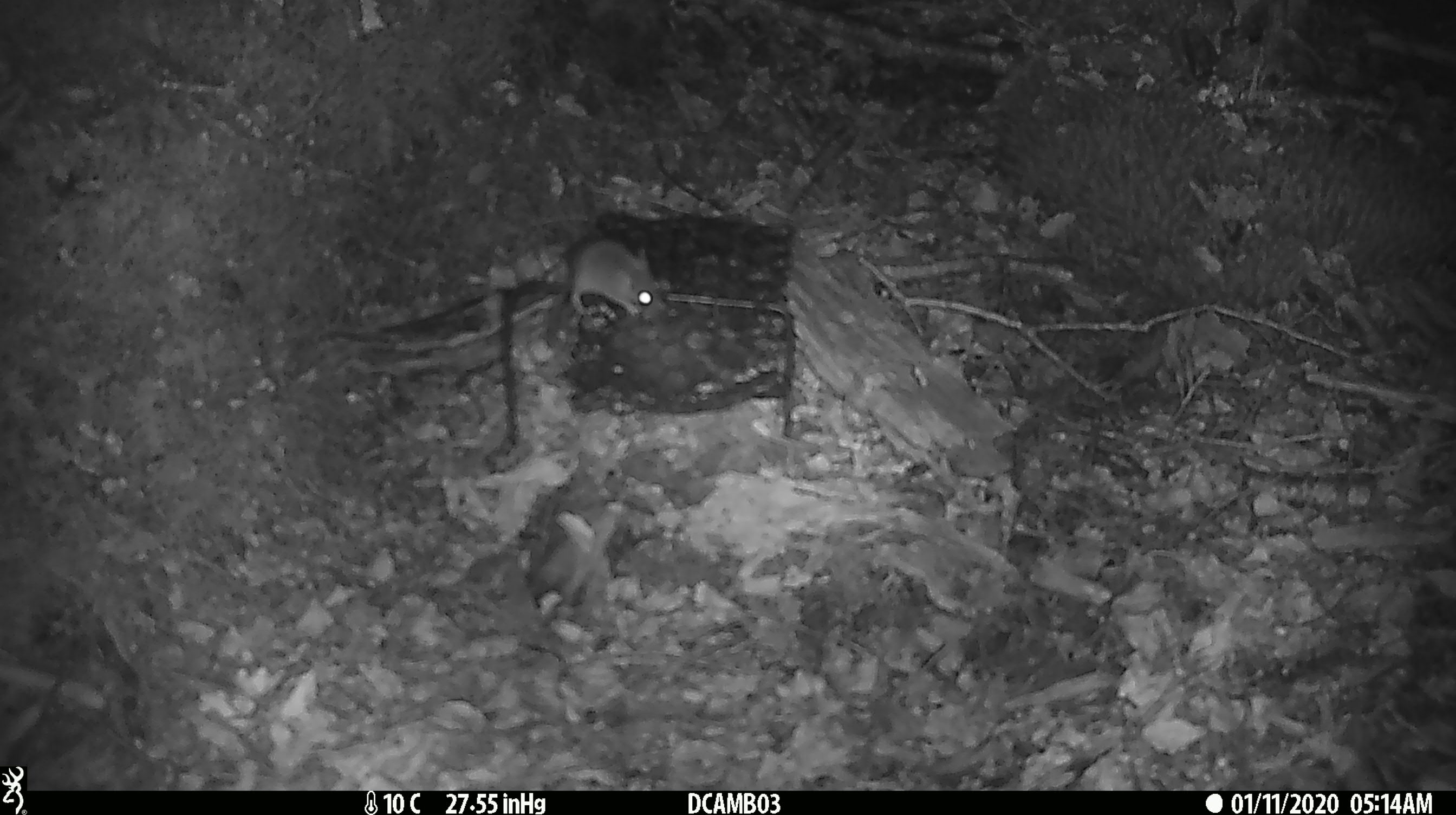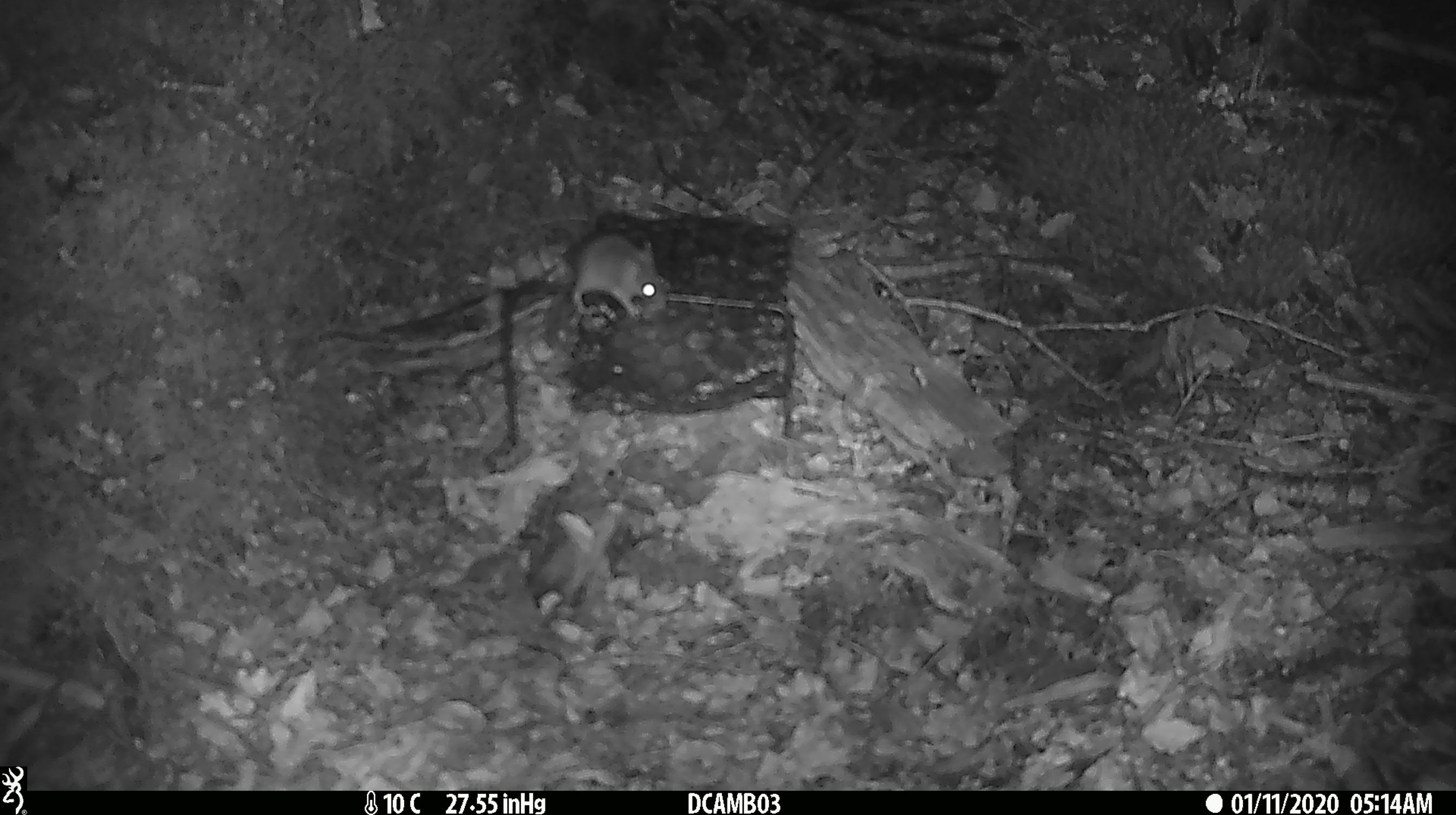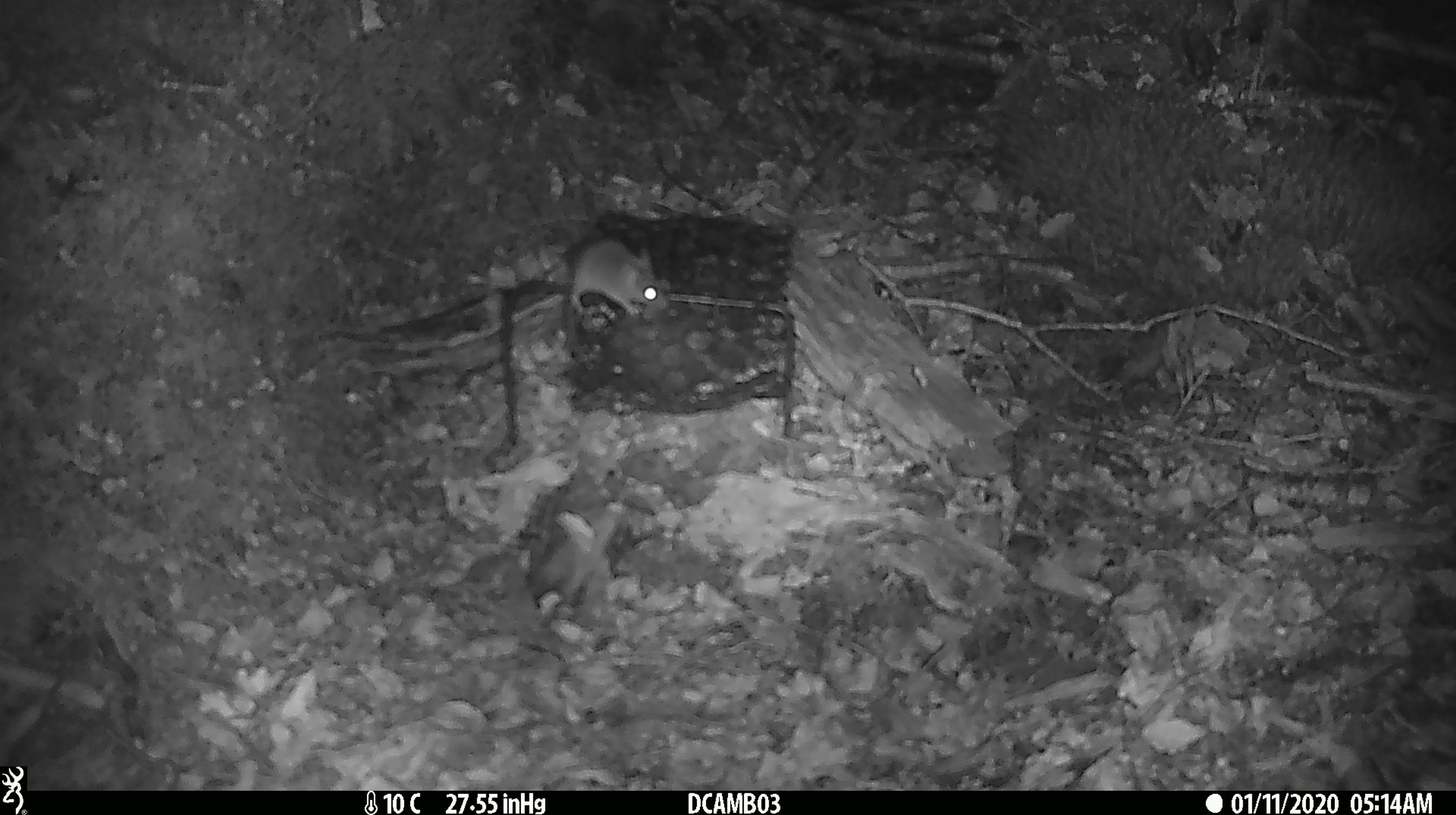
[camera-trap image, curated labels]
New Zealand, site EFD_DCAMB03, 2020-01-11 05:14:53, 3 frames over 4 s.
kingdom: Animalia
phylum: Chordata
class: Mammalia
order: Rodentia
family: Muridae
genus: Mus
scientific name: Mus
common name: mouse